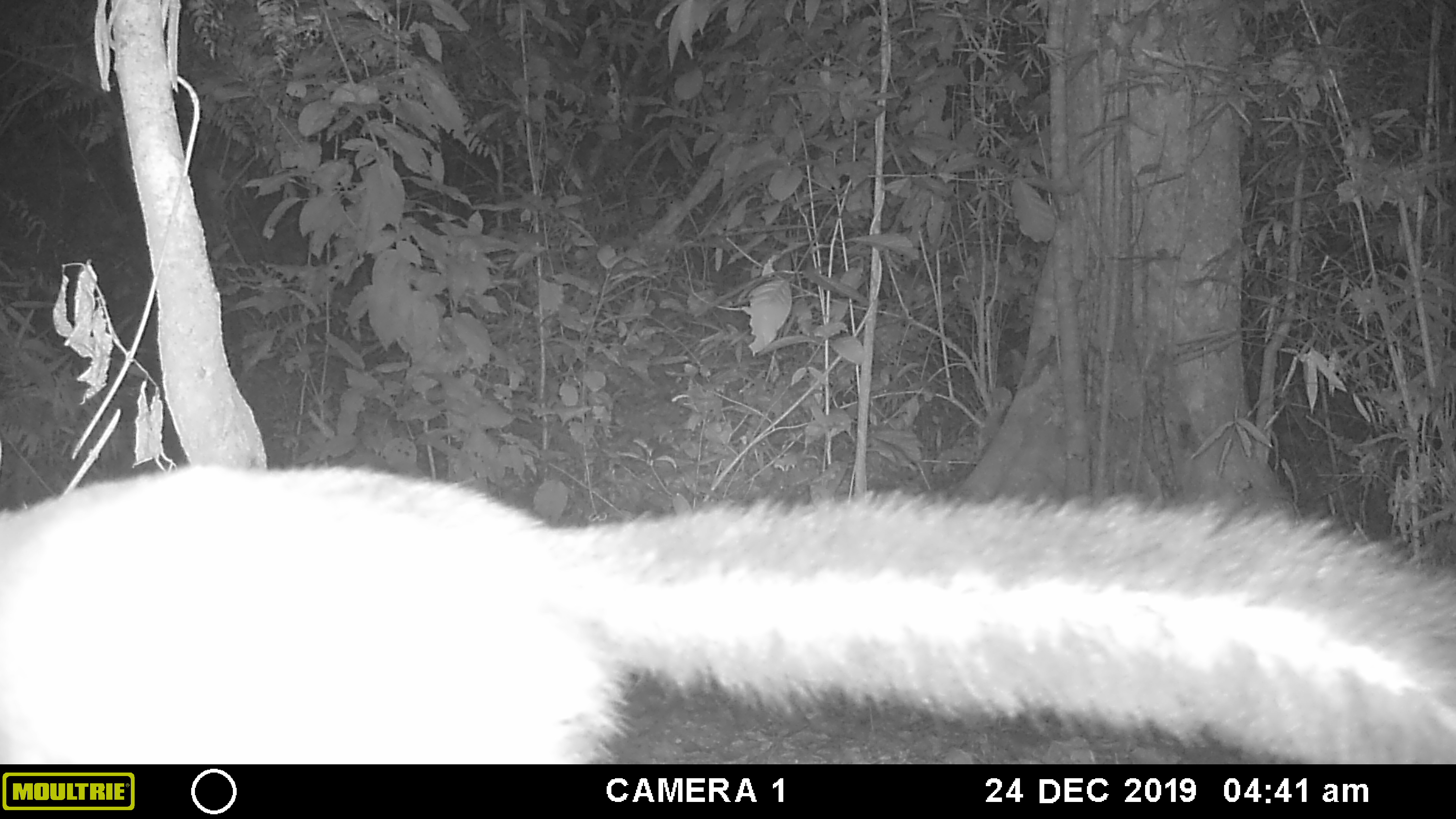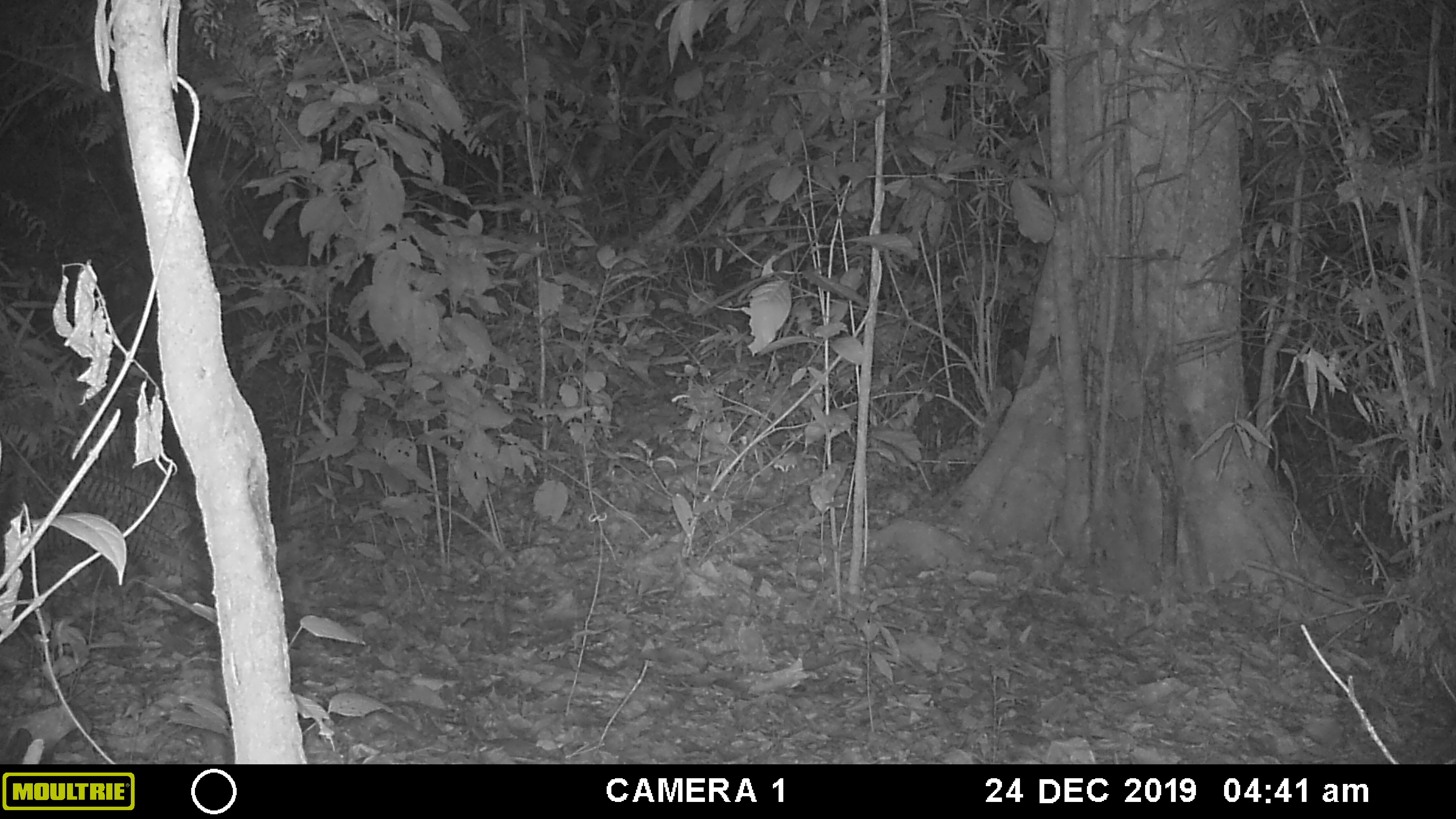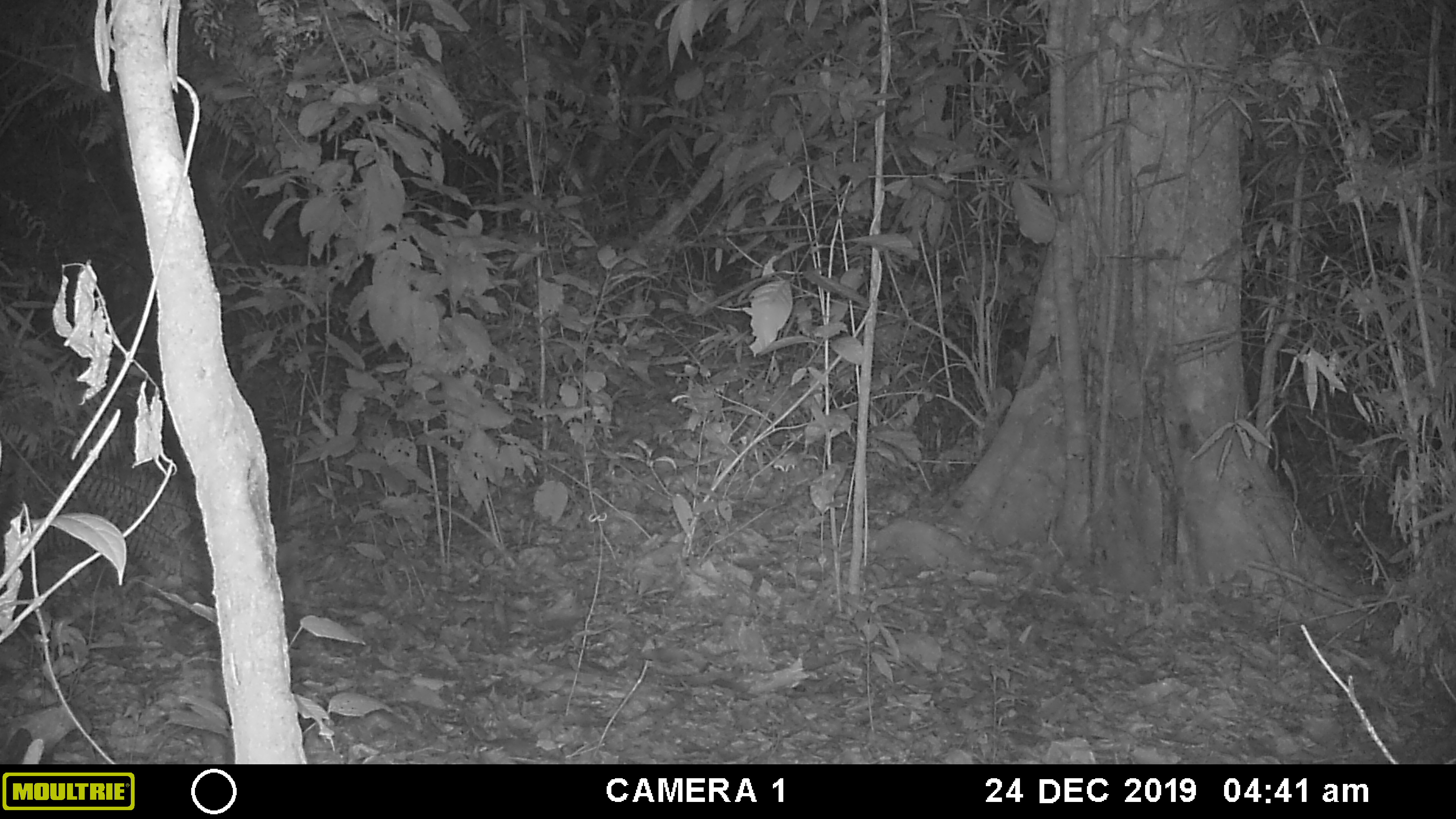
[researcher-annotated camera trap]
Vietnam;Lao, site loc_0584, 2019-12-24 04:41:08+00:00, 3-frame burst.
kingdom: Animalia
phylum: Chordata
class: Mammalia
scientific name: Mammalia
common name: mammal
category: unidentified small mammal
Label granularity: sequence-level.